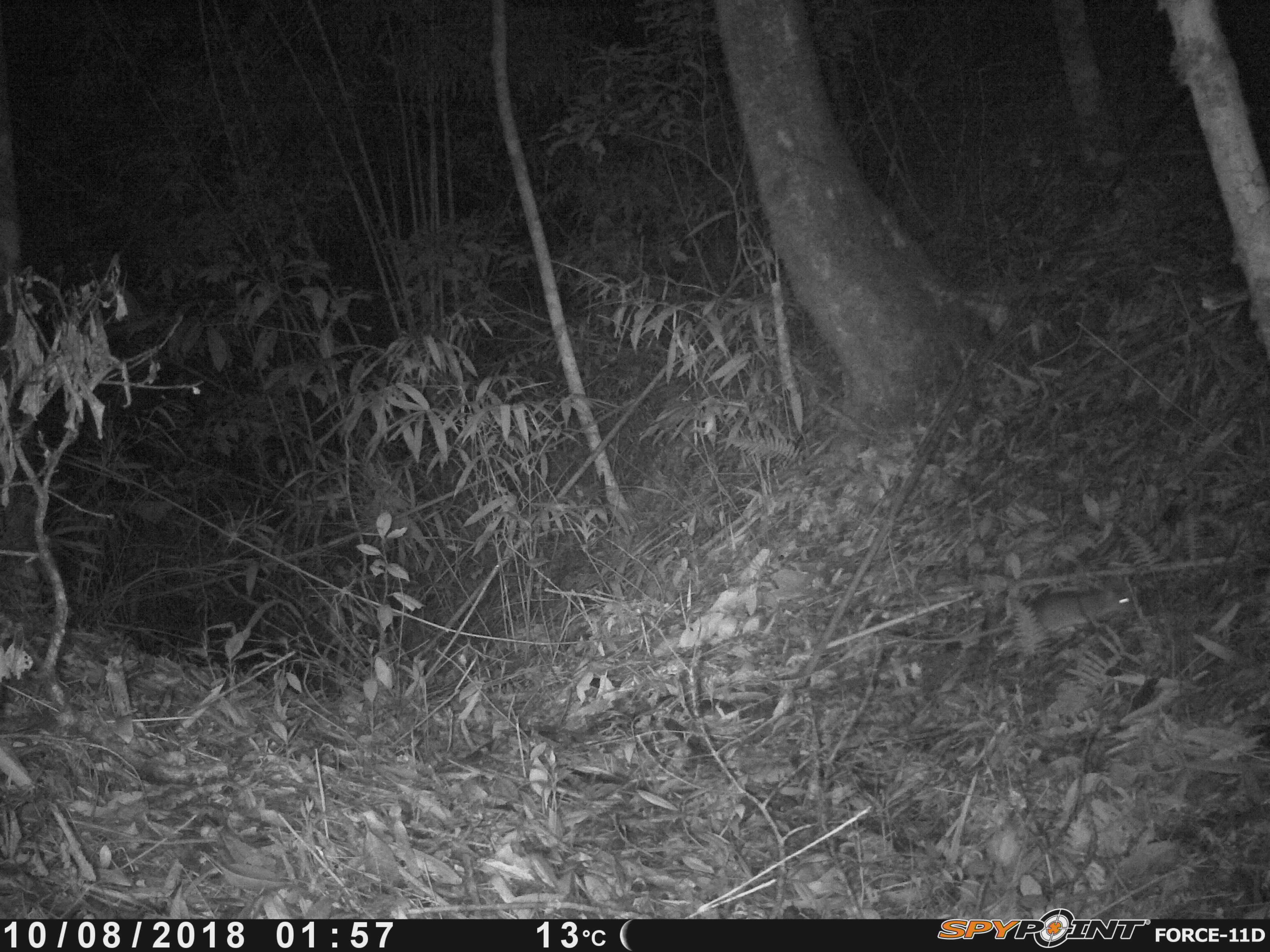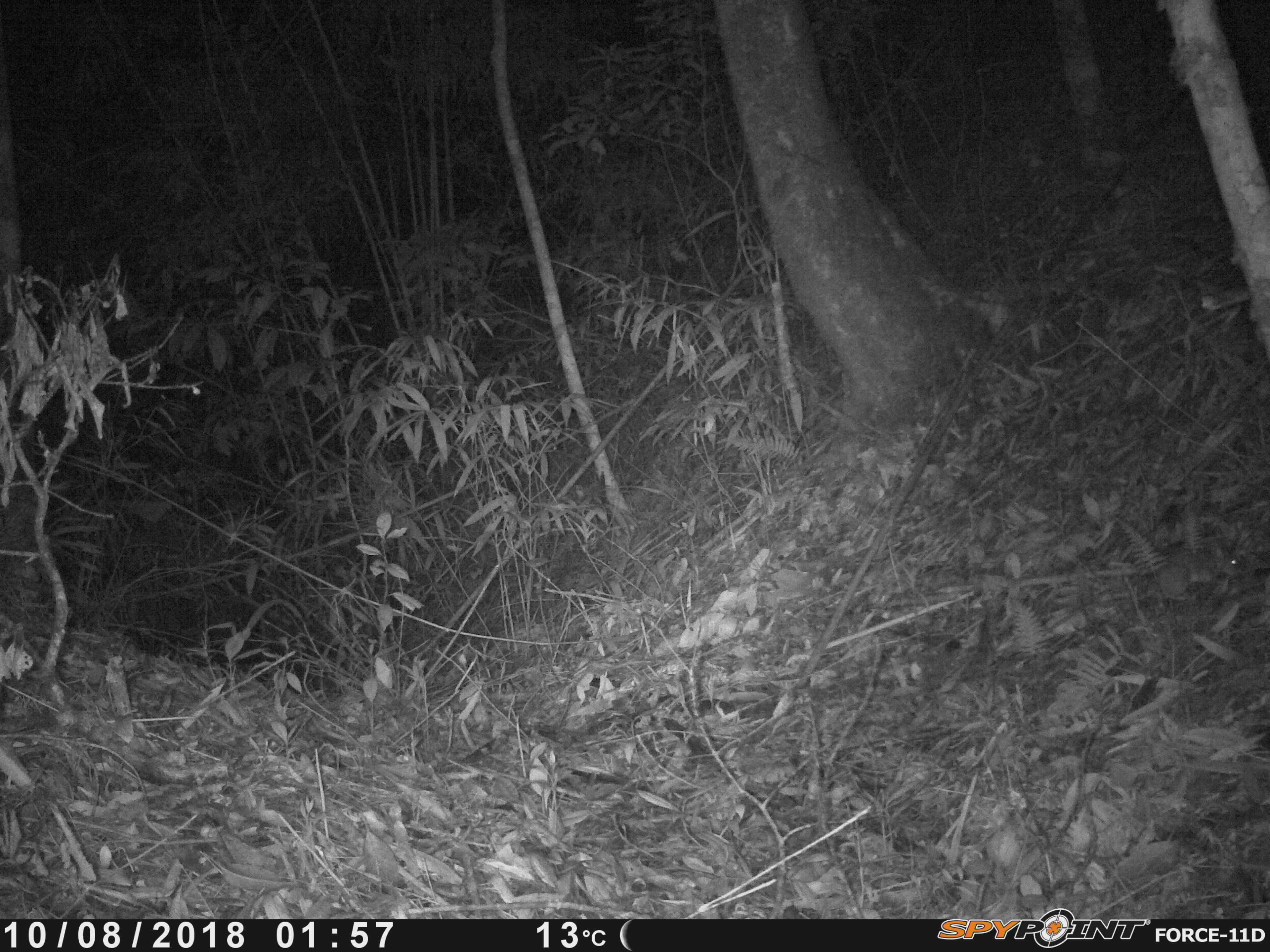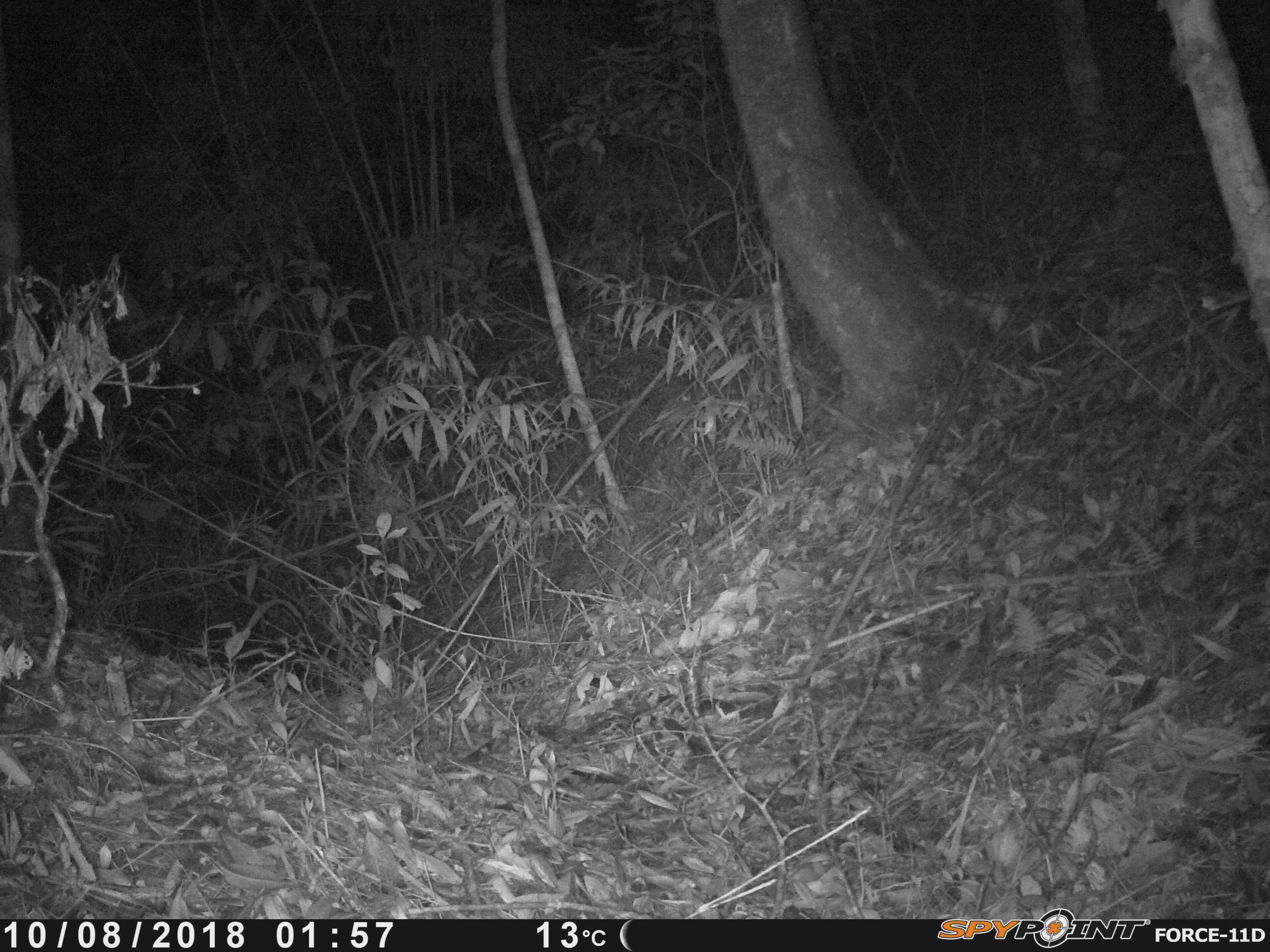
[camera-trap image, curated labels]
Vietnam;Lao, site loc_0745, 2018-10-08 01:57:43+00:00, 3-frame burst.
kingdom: Animalia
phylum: Chordata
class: Mammalia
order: Rodentia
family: Muridae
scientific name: Muridae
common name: old-world mice and rats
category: unidentified murid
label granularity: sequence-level